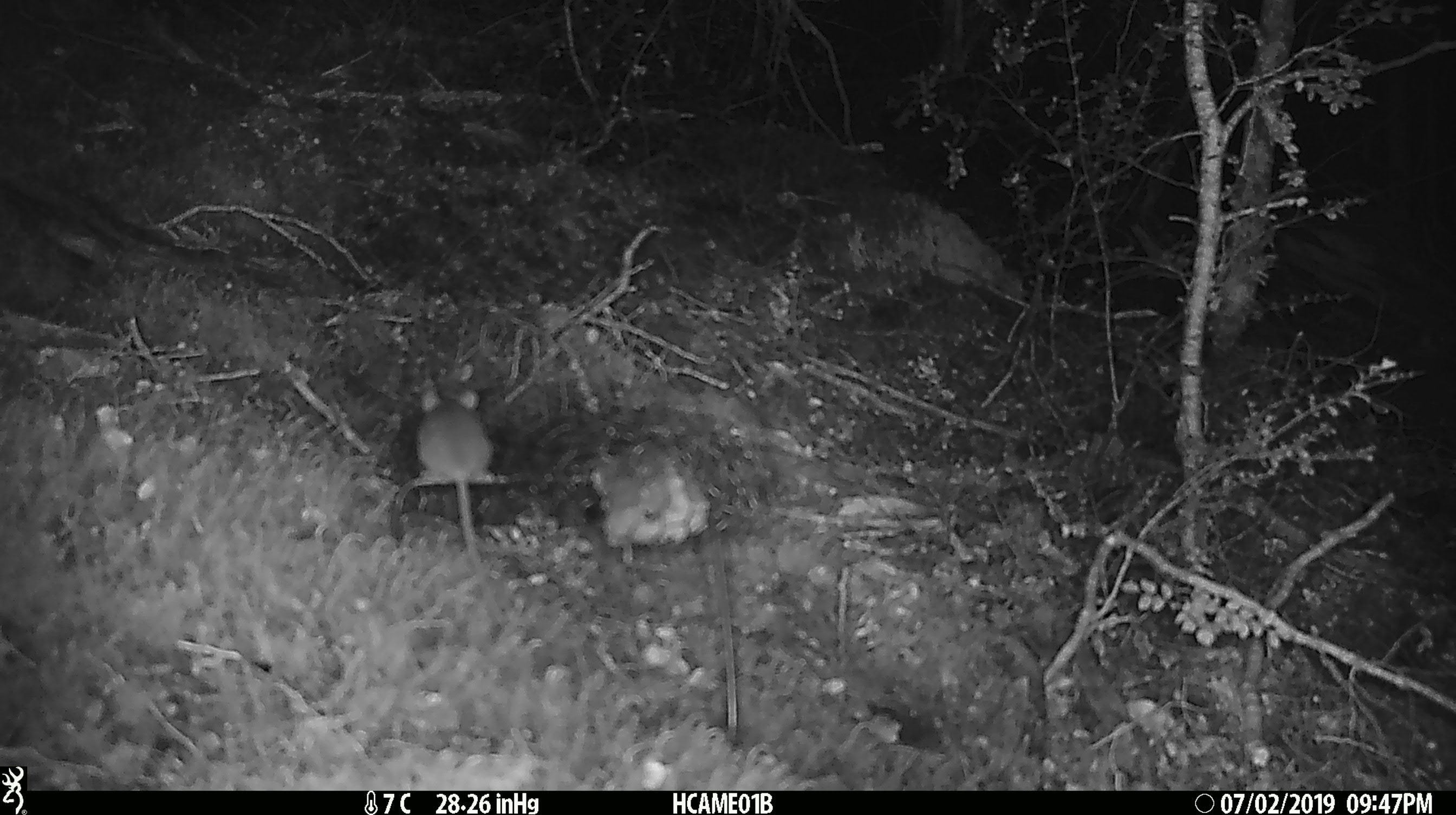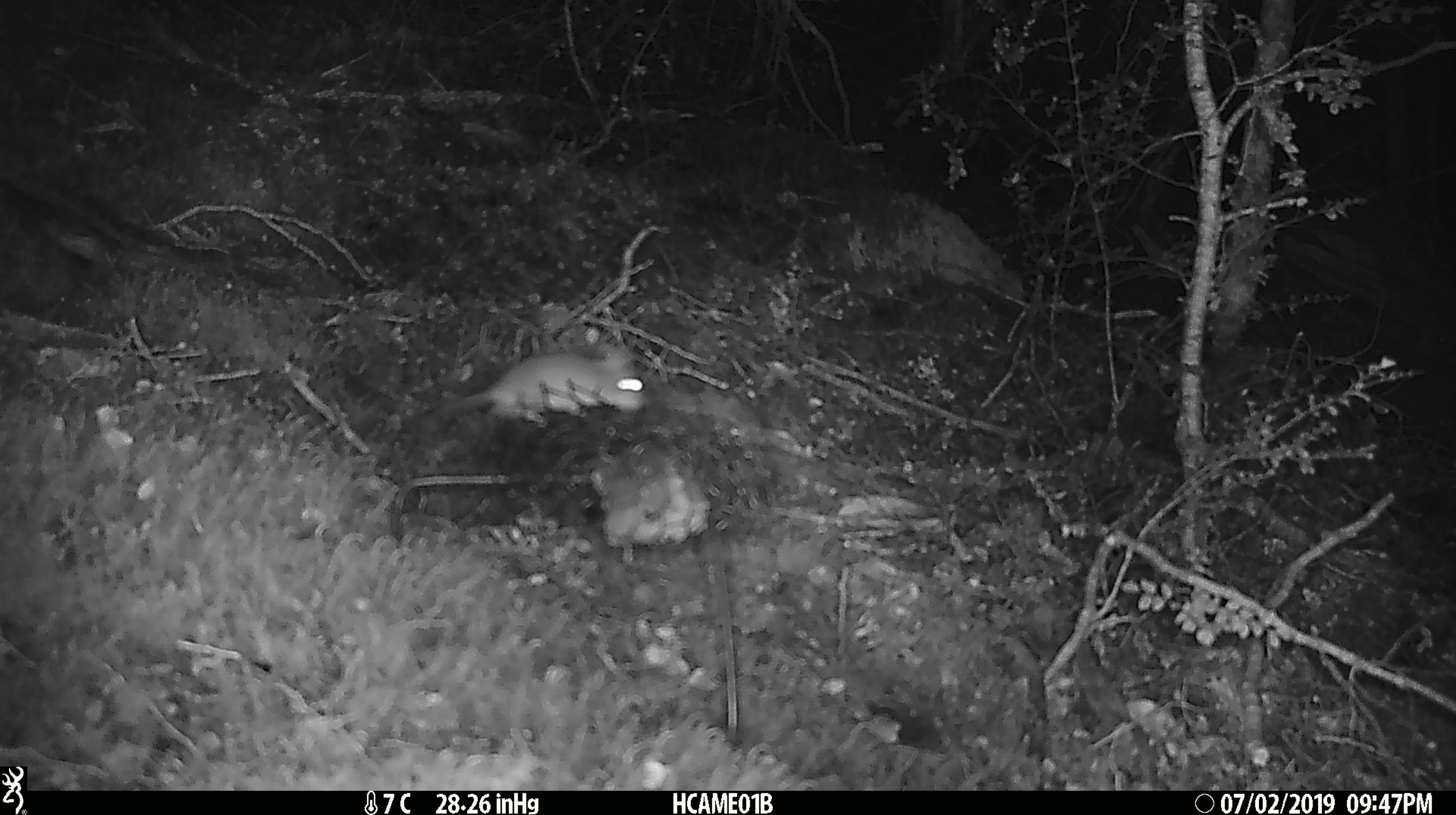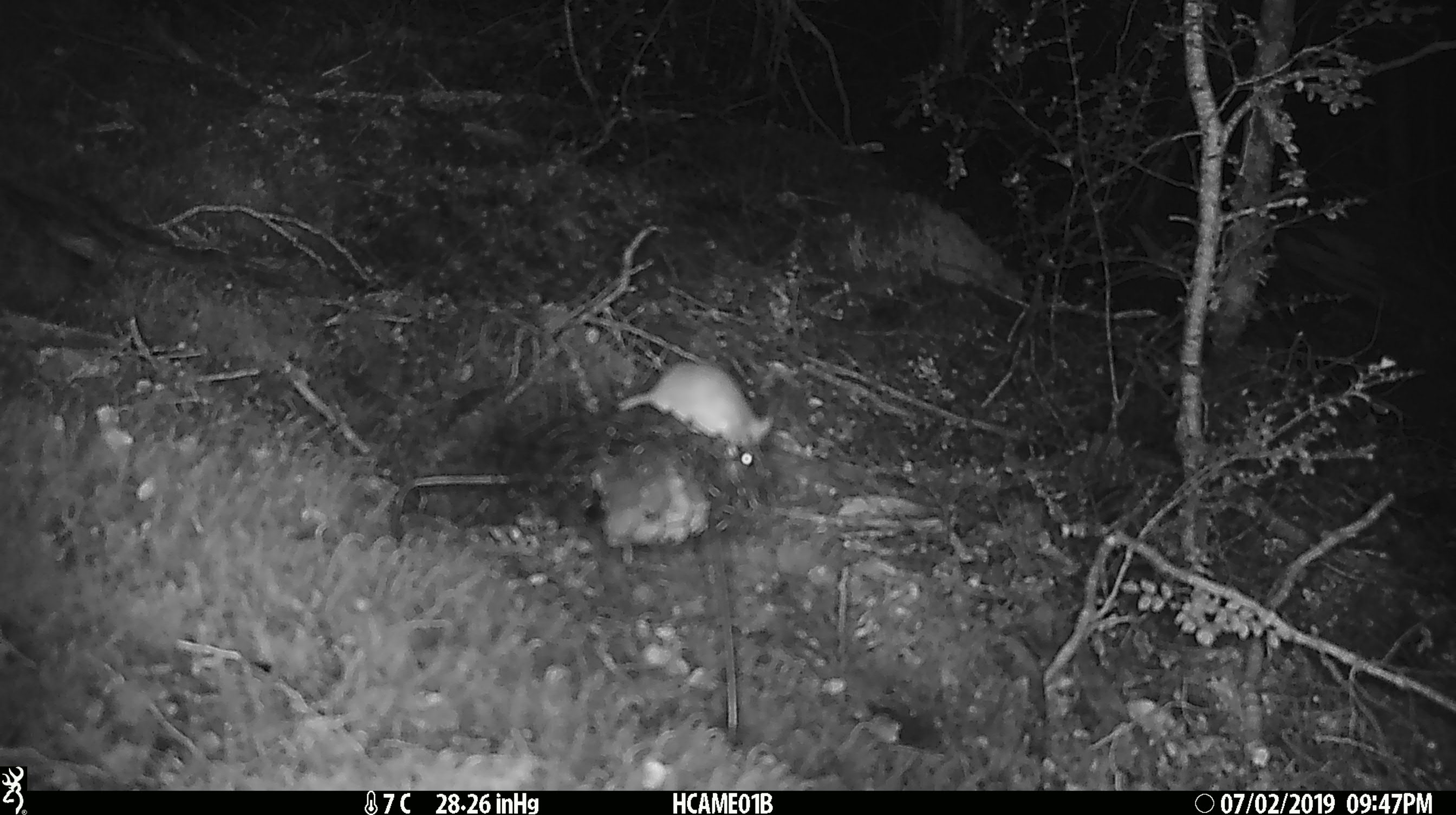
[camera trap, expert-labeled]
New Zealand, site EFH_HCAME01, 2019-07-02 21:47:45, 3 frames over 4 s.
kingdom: Animalia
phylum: Chordata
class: Mammalia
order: Rodentia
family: Muridae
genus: Mus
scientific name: Mus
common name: mouse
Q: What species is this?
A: Mouse (Mus).